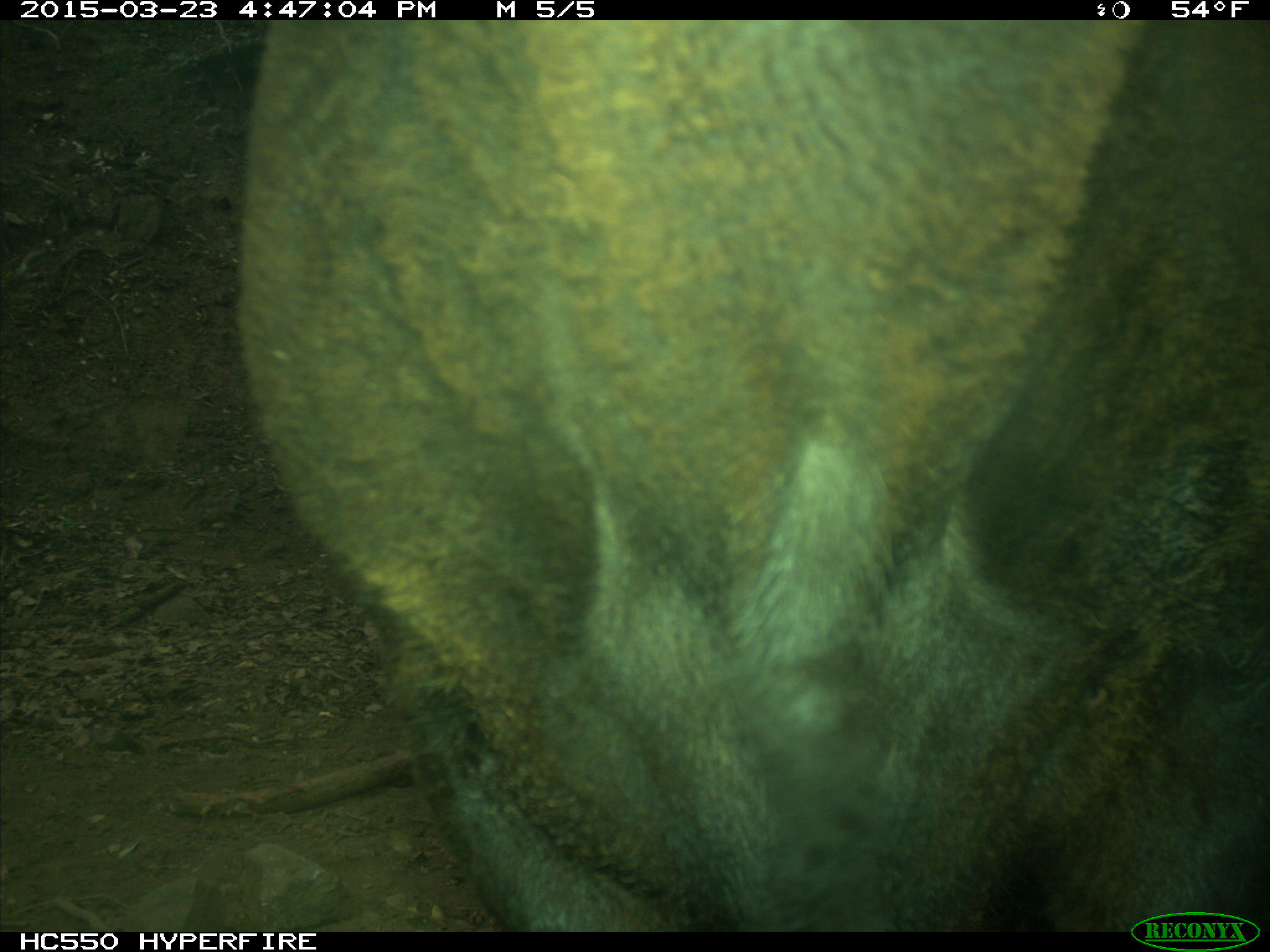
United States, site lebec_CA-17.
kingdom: Animalia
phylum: Chordata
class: Mammalia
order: Artiodactyla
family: Bovidae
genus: Bos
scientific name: Bos taurus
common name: domestic cow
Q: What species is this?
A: Bos taurus (domestic cow).